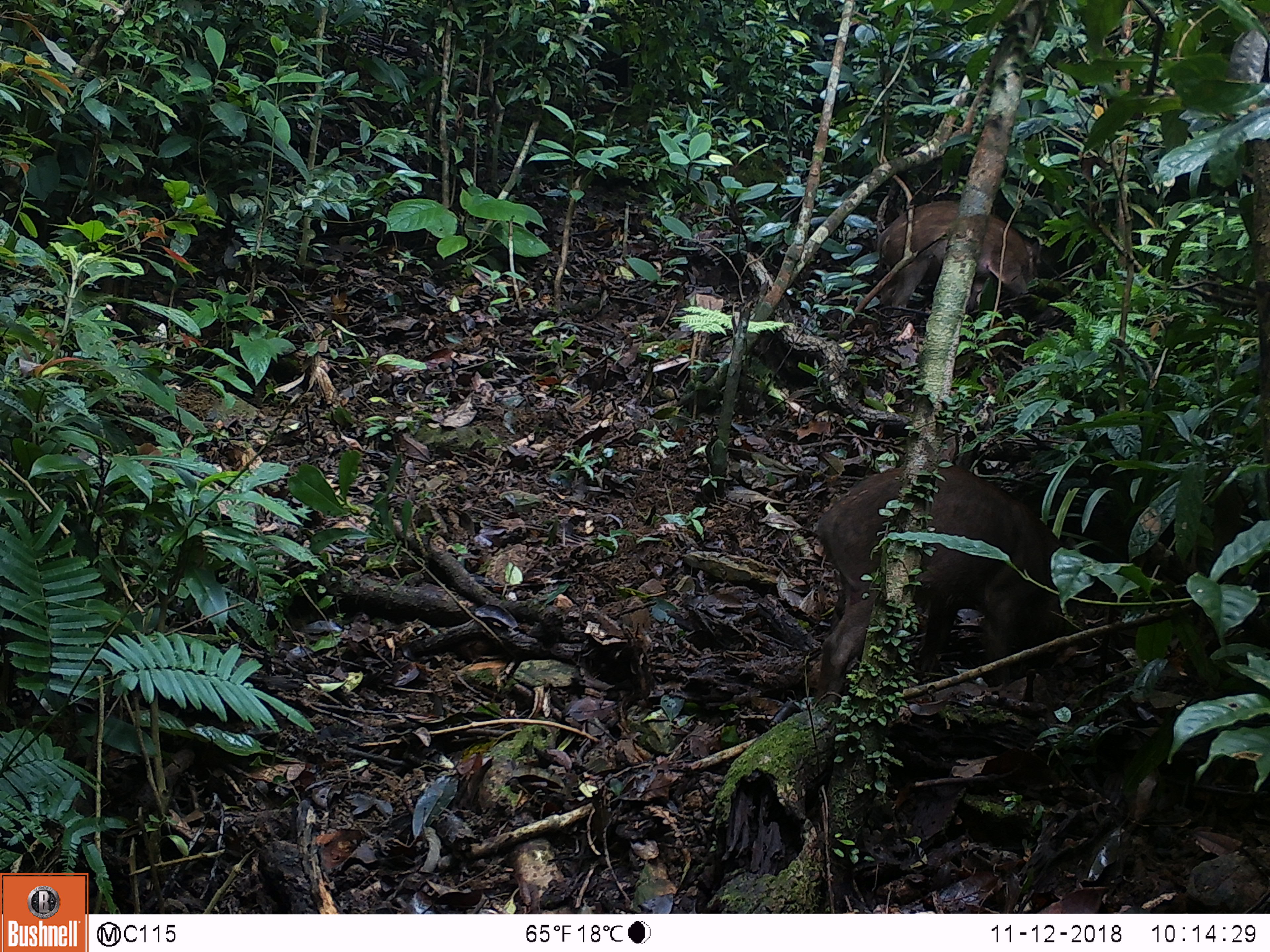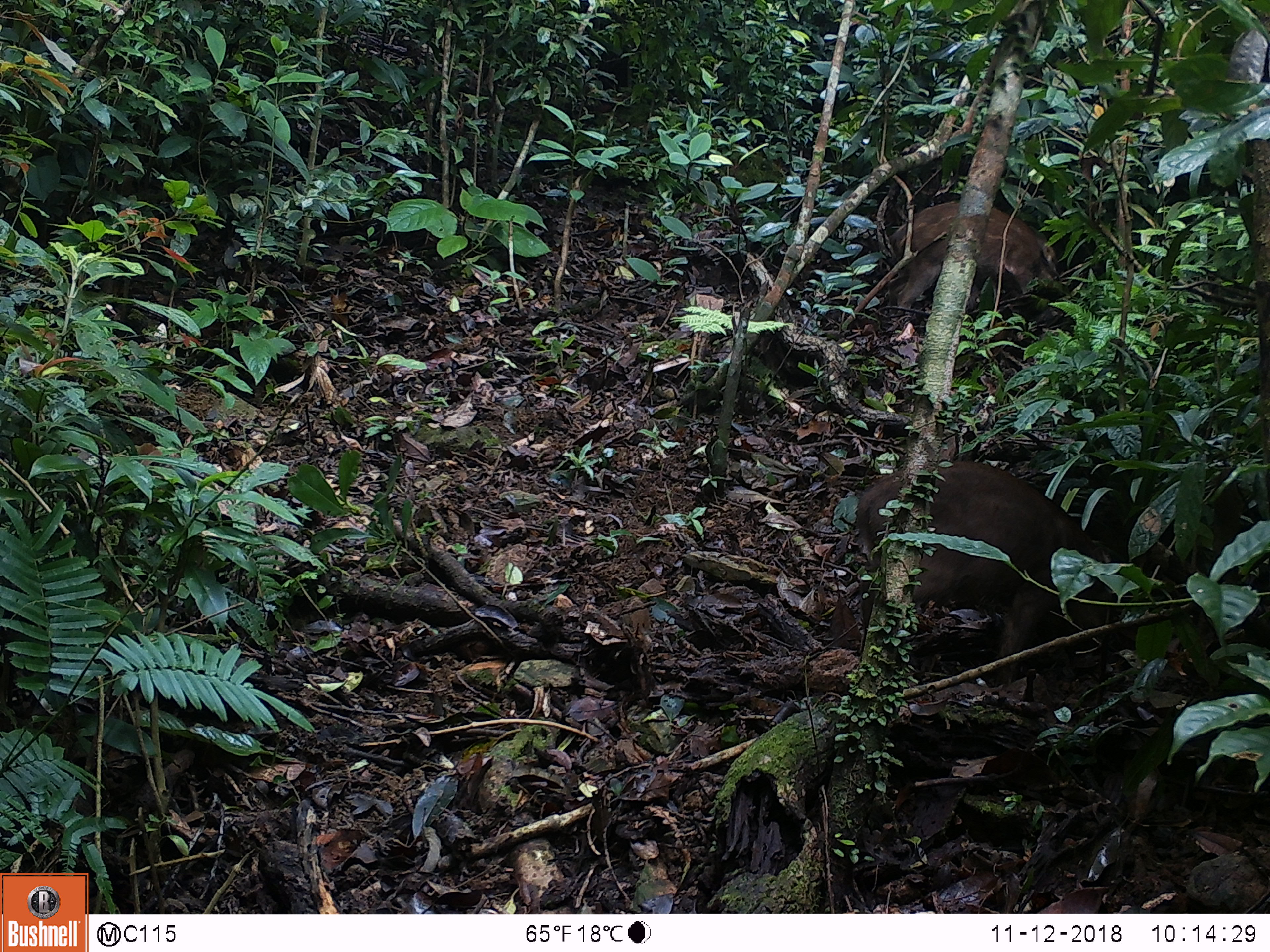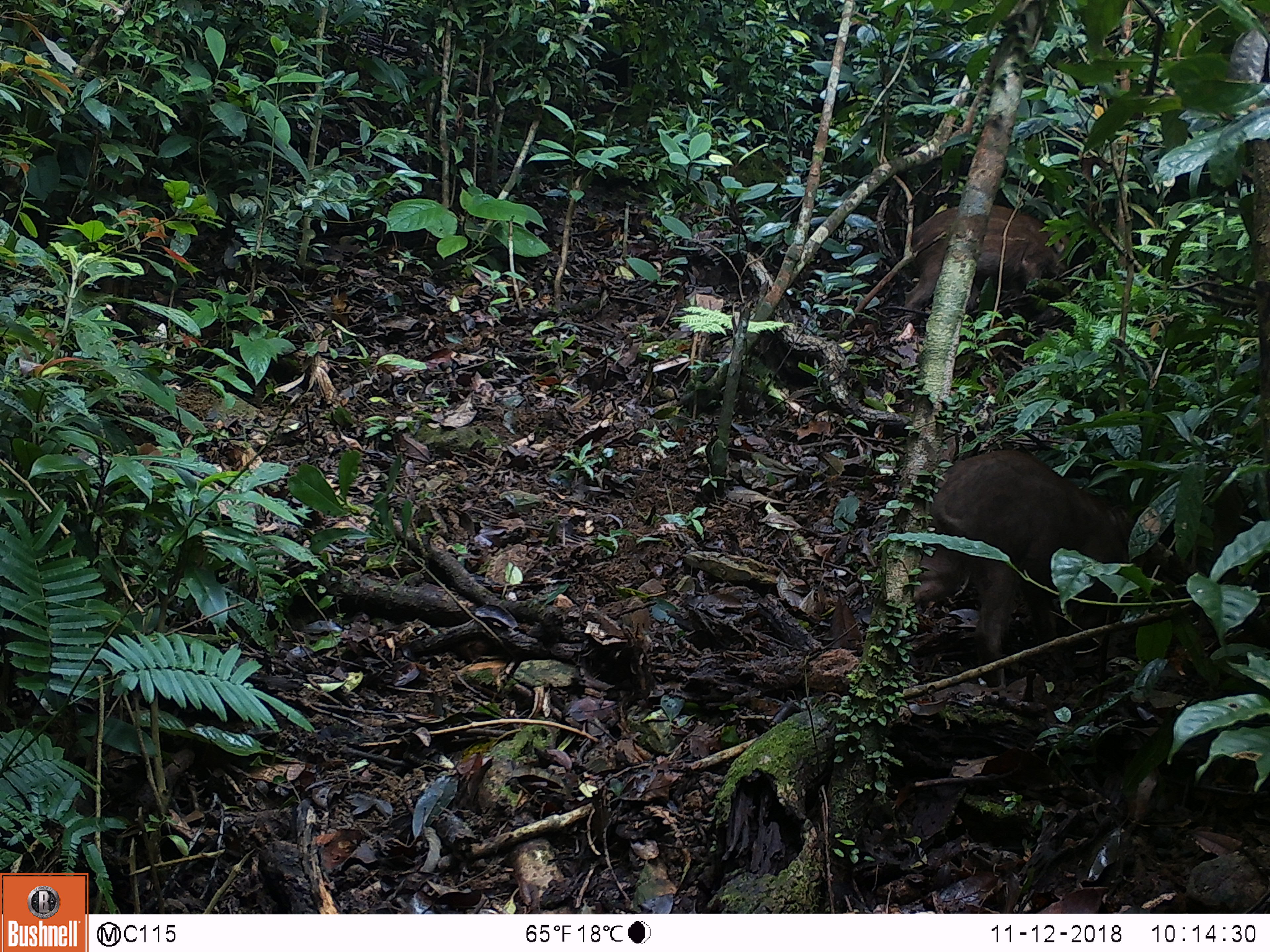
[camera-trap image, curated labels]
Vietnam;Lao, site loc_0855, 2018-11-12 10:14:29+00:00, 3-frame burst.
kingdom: Animalia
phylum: Chordata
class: Mammalia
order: Artiodactyla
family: Suidae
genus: Sus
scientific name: Sus scrofa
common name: eurasian wild pig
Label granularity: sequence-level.